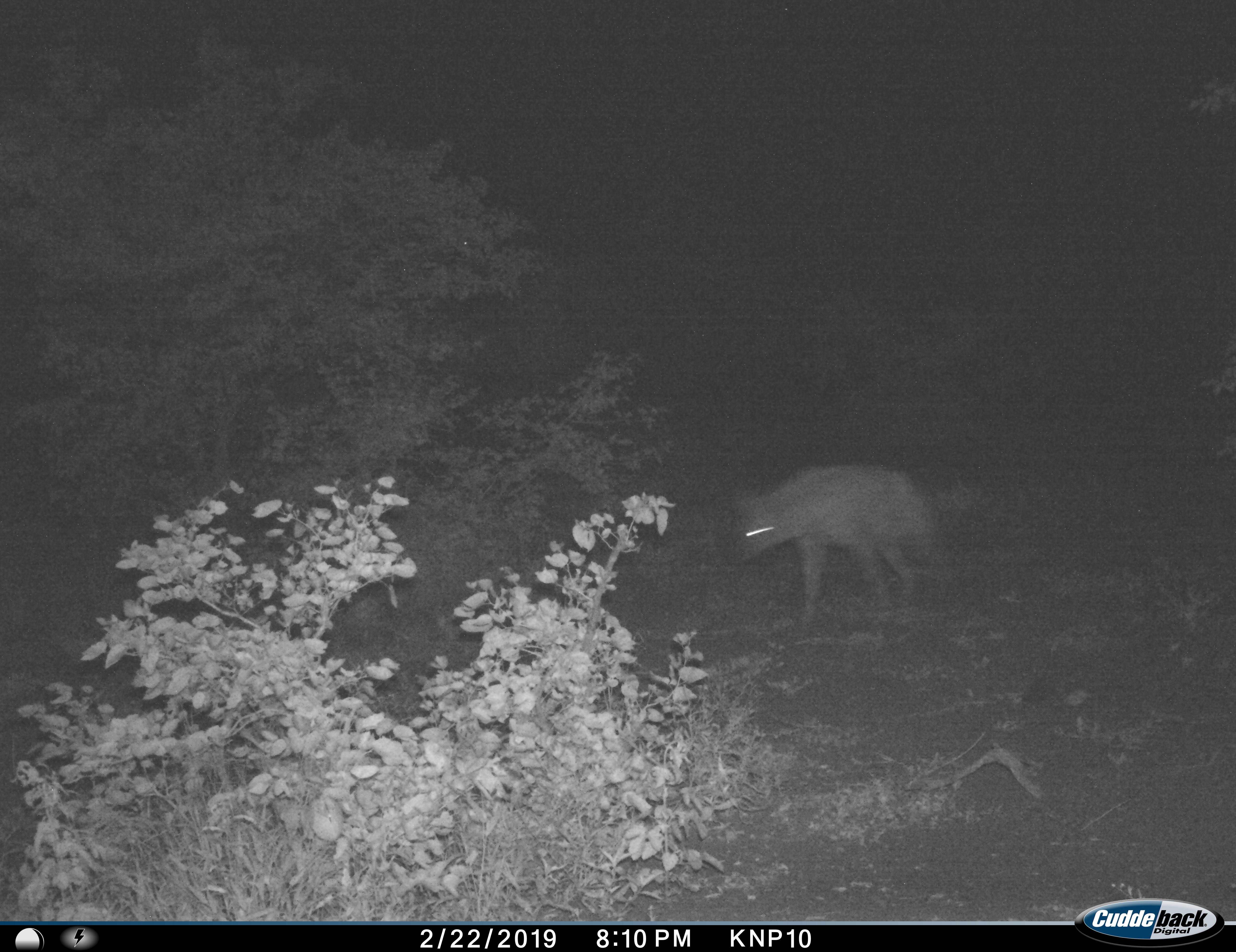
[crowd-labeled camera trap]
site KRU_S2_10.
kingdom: Animalia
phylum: Chordata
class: Mammalia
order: Carnivora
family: Hyaenidae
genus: Crocuta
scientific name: Crocuta crocuta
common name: spotted hyena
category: hyenaspotted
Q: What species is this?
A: Hyenaspotted (spotted hyena) (Crocuta crocuta).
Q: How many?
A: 1.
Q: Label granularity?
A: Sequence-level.